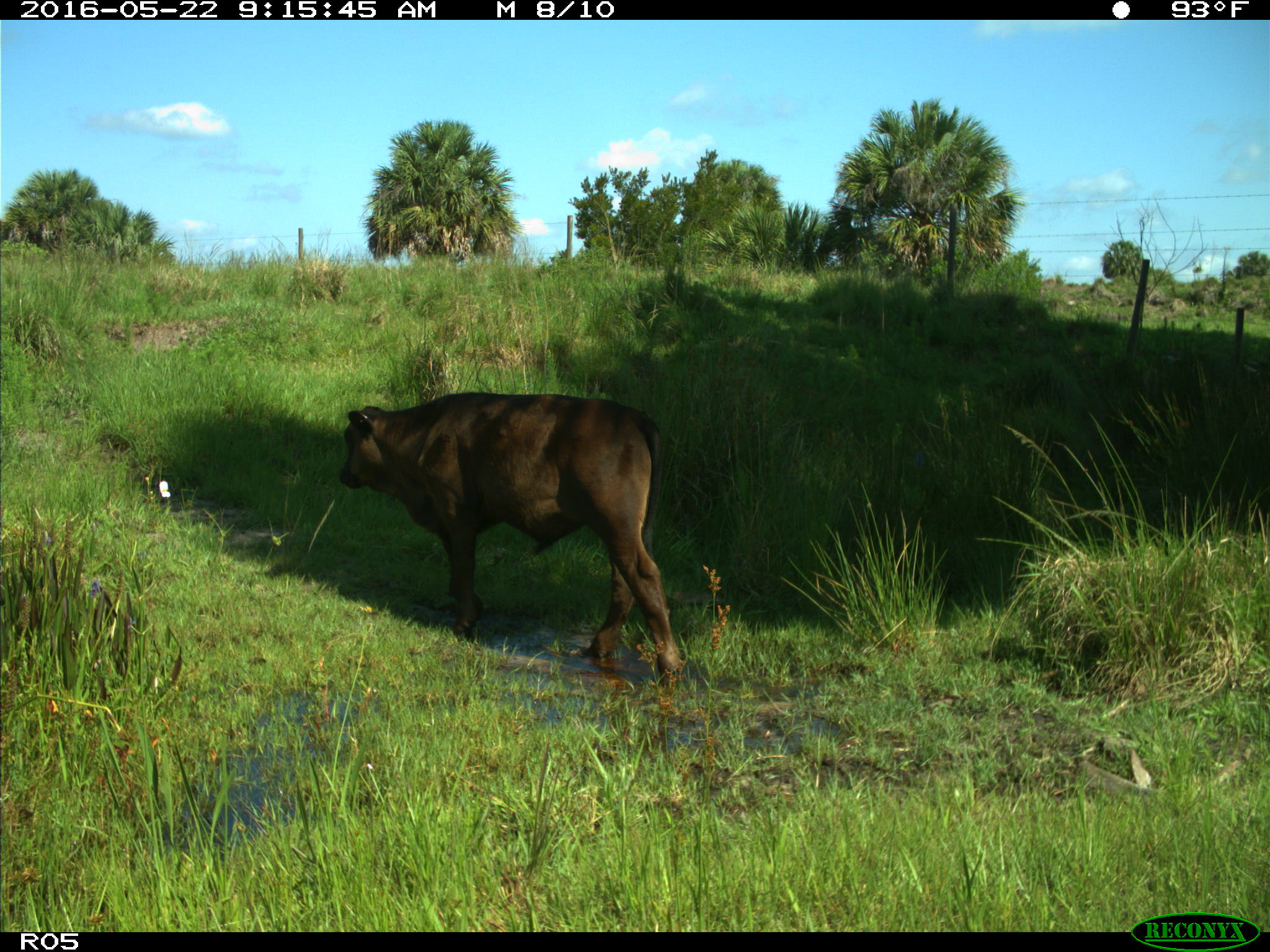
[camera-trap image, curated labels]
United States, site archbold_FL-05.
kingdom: Animalia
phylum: Chordata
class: Mammalia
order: Artiodactyla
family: Bovidae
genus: Bos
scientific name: Bos taurus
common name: domestic cow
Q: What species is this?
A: Bos taurus (domestic cow).